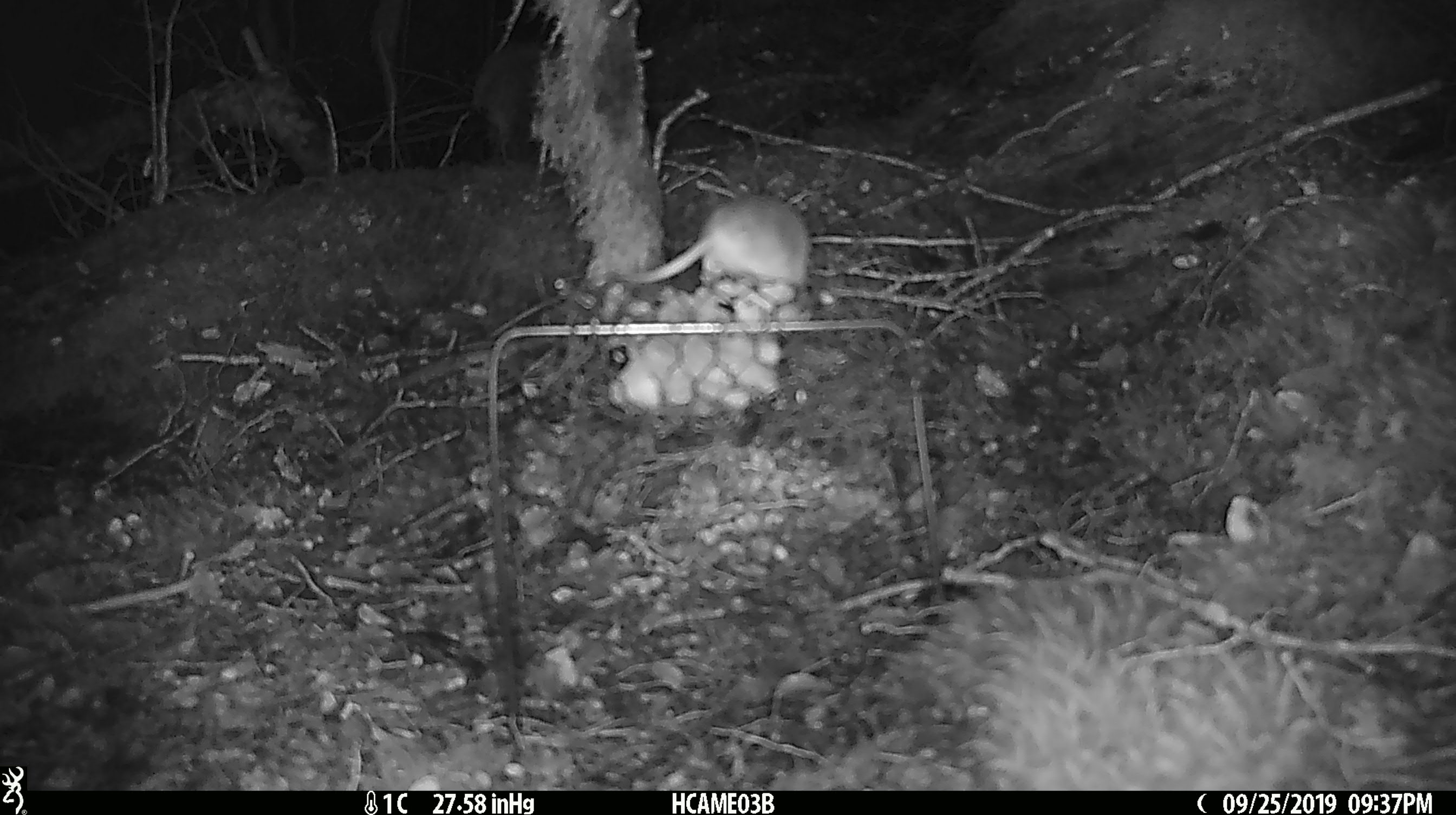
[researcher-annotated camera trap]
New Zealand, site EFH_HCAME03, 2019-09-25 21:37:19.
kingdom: Animalia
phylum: Chordata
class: Mammalia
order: Rodentia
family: Muridae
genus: Mus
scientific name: Mus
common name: mouse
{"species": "mouse (Mus)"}